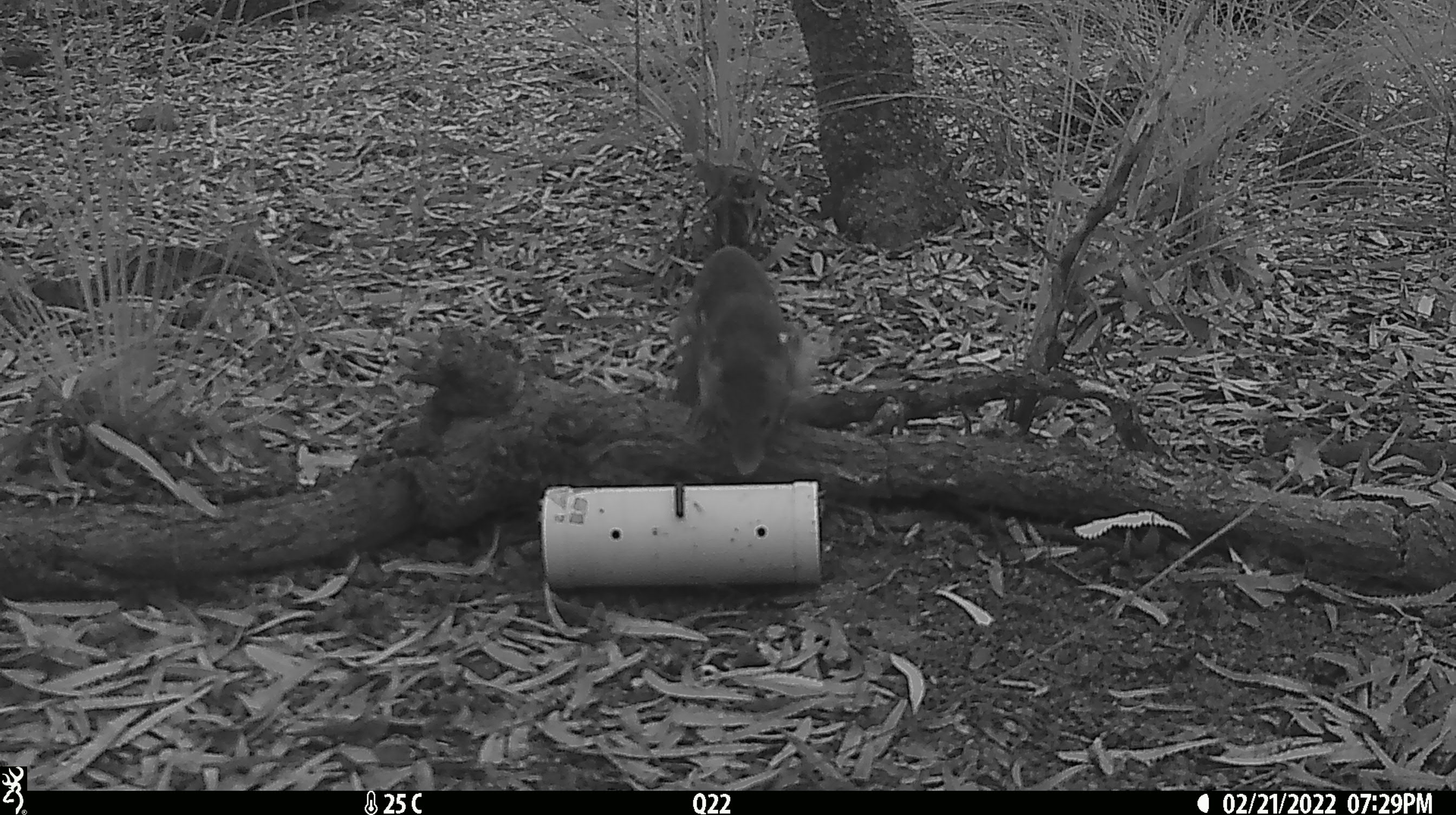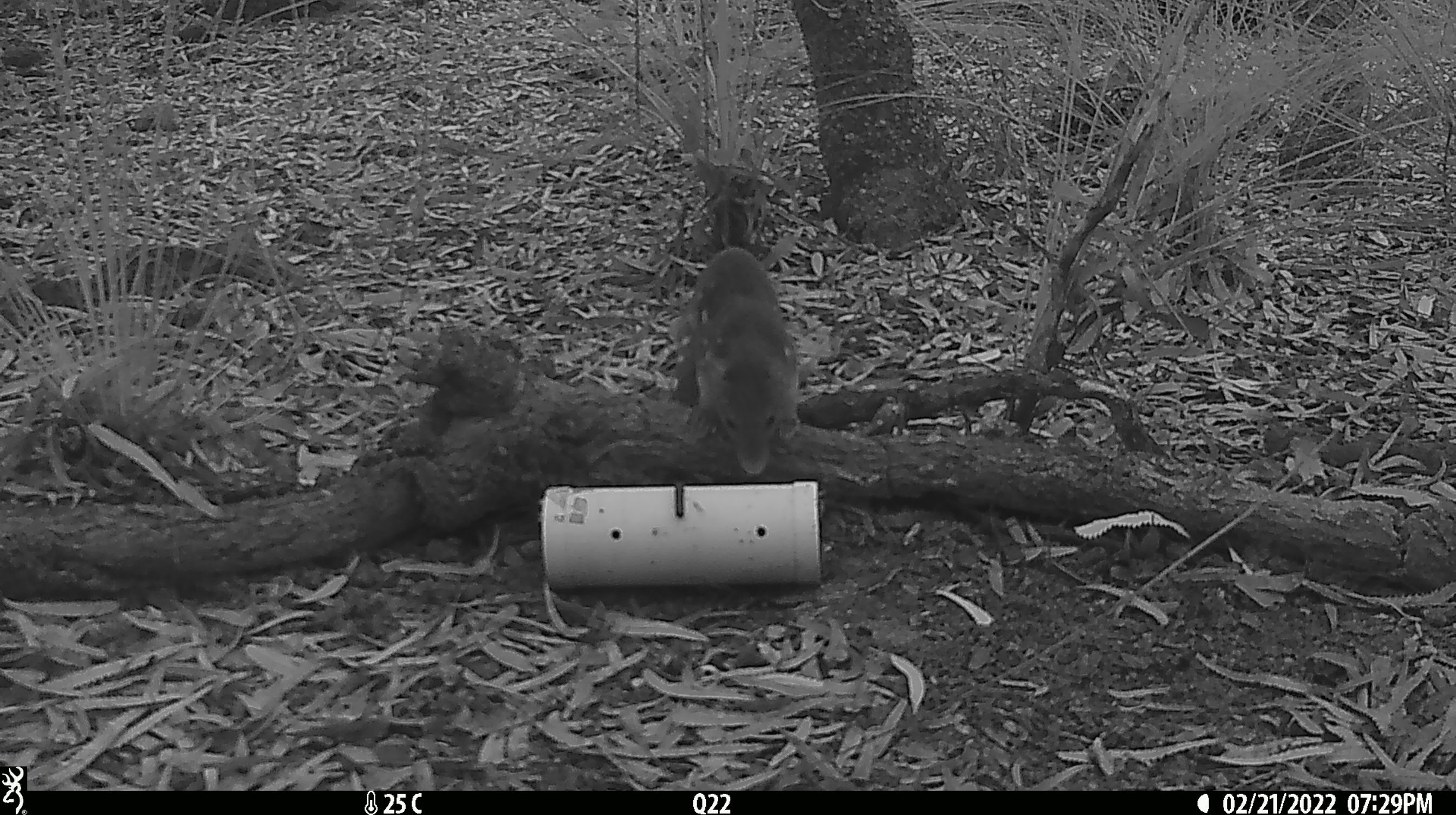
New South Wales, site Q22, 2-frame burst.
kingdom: Animalia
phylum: Chordata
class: Mammalia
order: Dasyuromorphia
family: Dasyuridae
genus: Dasyurus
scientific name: Dasyurus maculatus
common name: spotted-tailed quoll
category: quoll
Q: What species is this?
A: Quoll (spotted-tailed quoll) (Dasyurus maculatus).